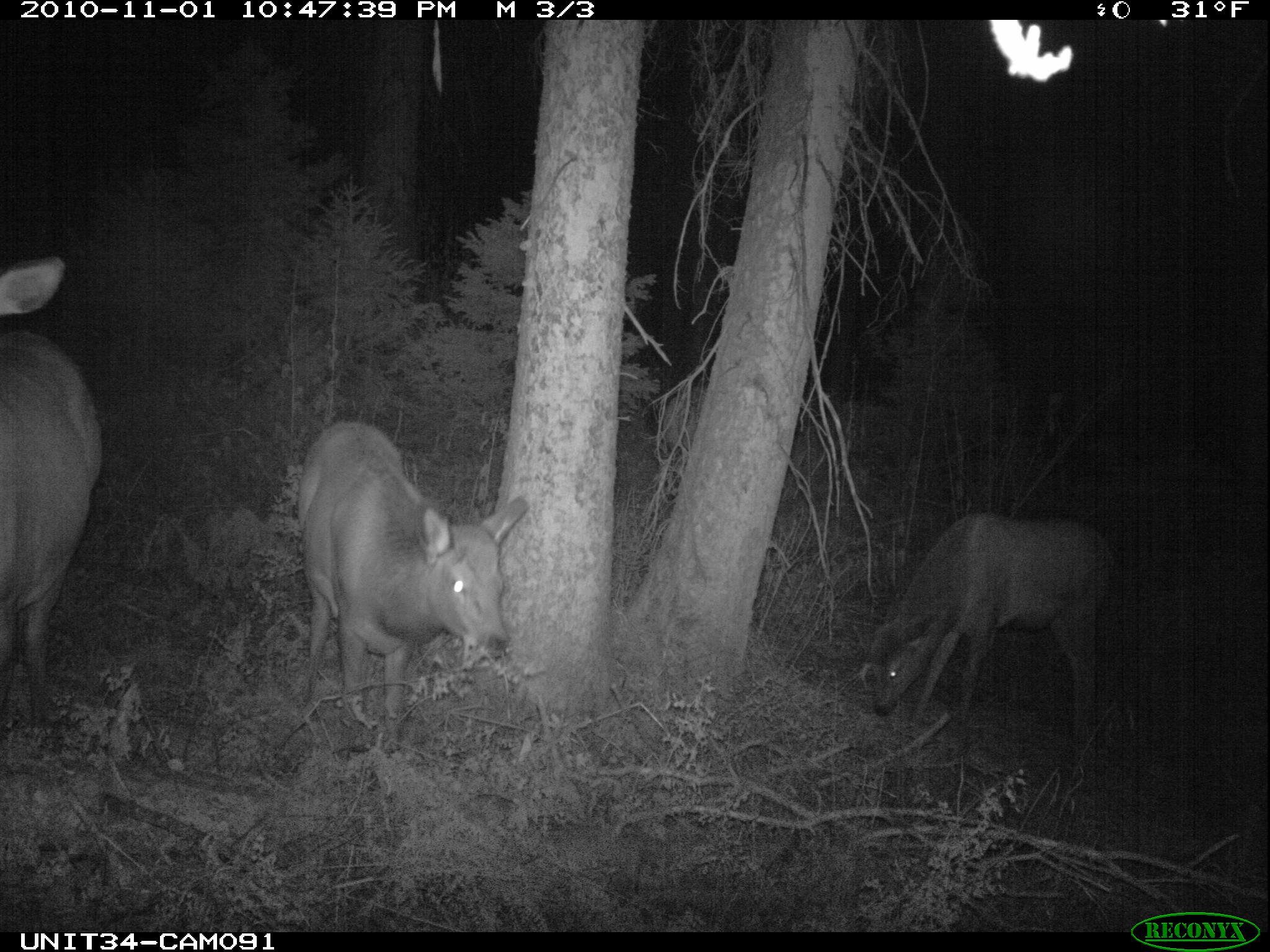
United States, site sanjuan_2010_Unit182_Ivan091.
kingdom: Animalia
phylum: Chordata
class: Mammalia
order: Artiodactyla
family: Cervidae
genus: Cervus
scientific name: Cervus elaphus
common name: red deer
Cervus elaphus (red deer).